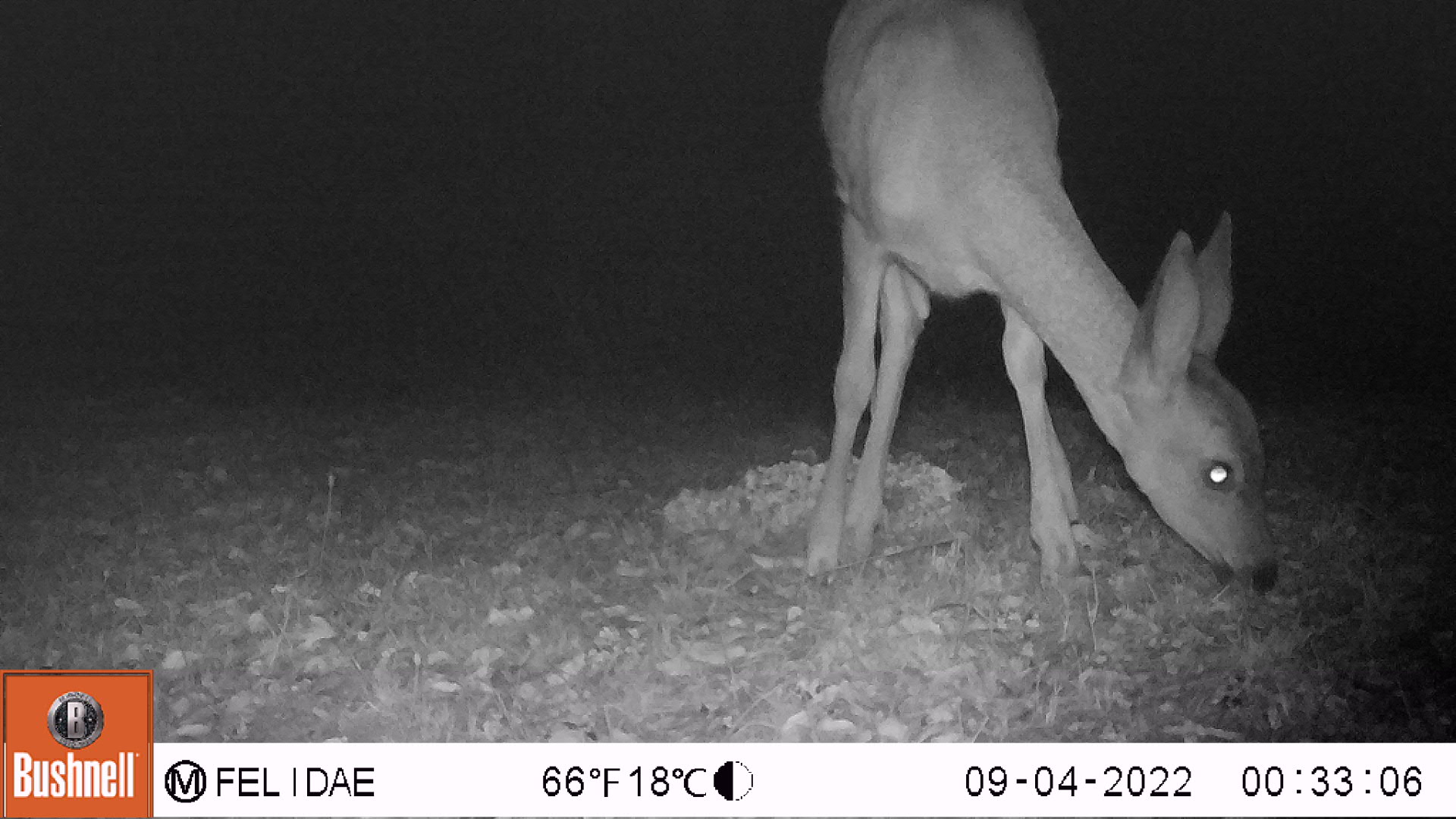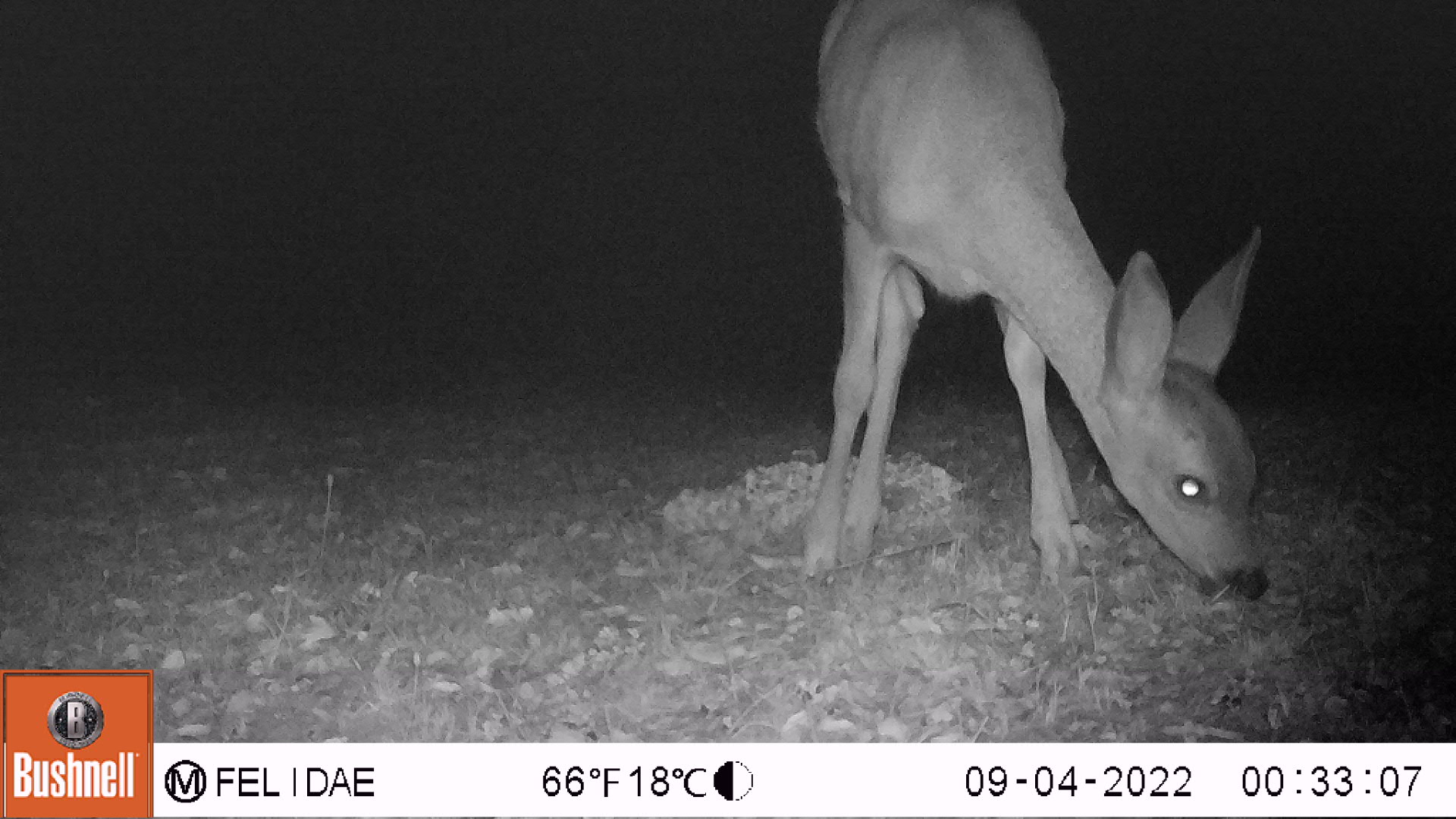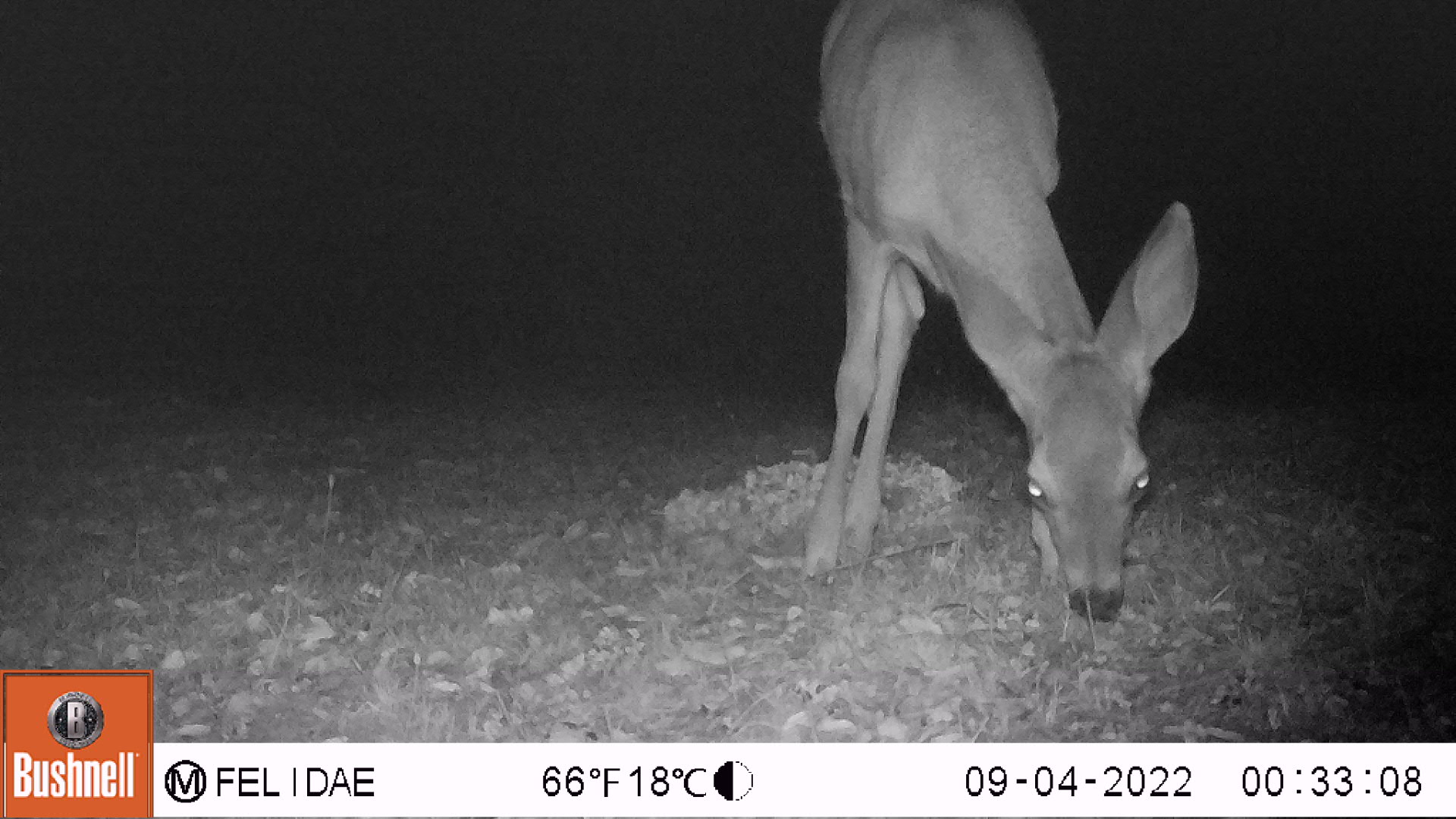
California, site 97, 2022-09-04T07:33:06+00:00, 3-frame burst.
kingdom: Animalia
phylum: Chordata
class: Mammalia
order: Artiodactyla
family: Cervidae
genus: Odocoileus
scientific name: Odocoileus hemionus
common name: mule deer